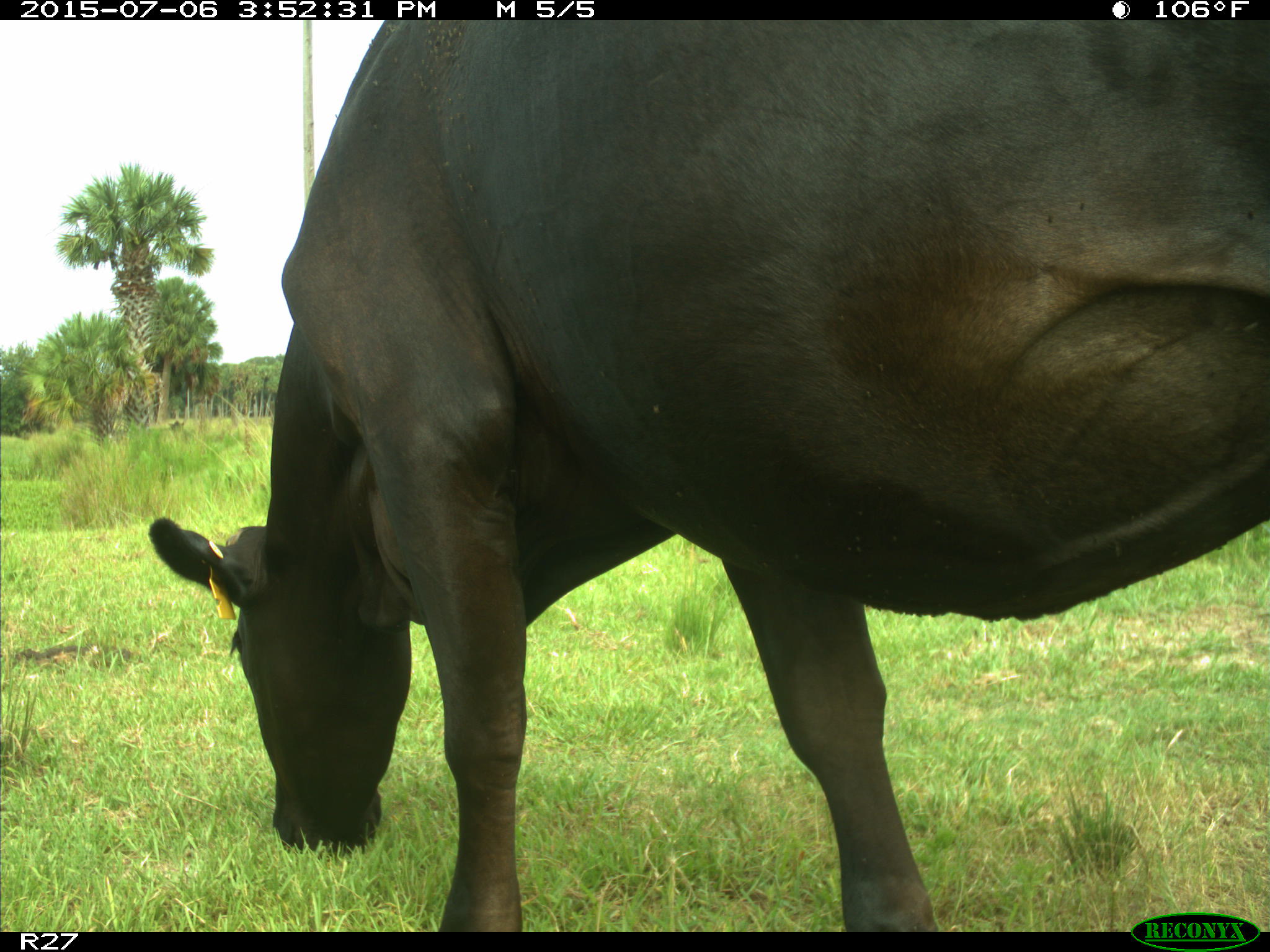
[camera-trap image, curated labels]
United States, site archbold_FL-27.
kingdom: Animalia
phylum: Chordata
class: Mammalia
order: Artiodactyla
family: Bovidae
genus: Bos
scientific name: Bos taurus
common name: domestic cow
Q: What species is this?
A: Bos taurus (domestic cow).